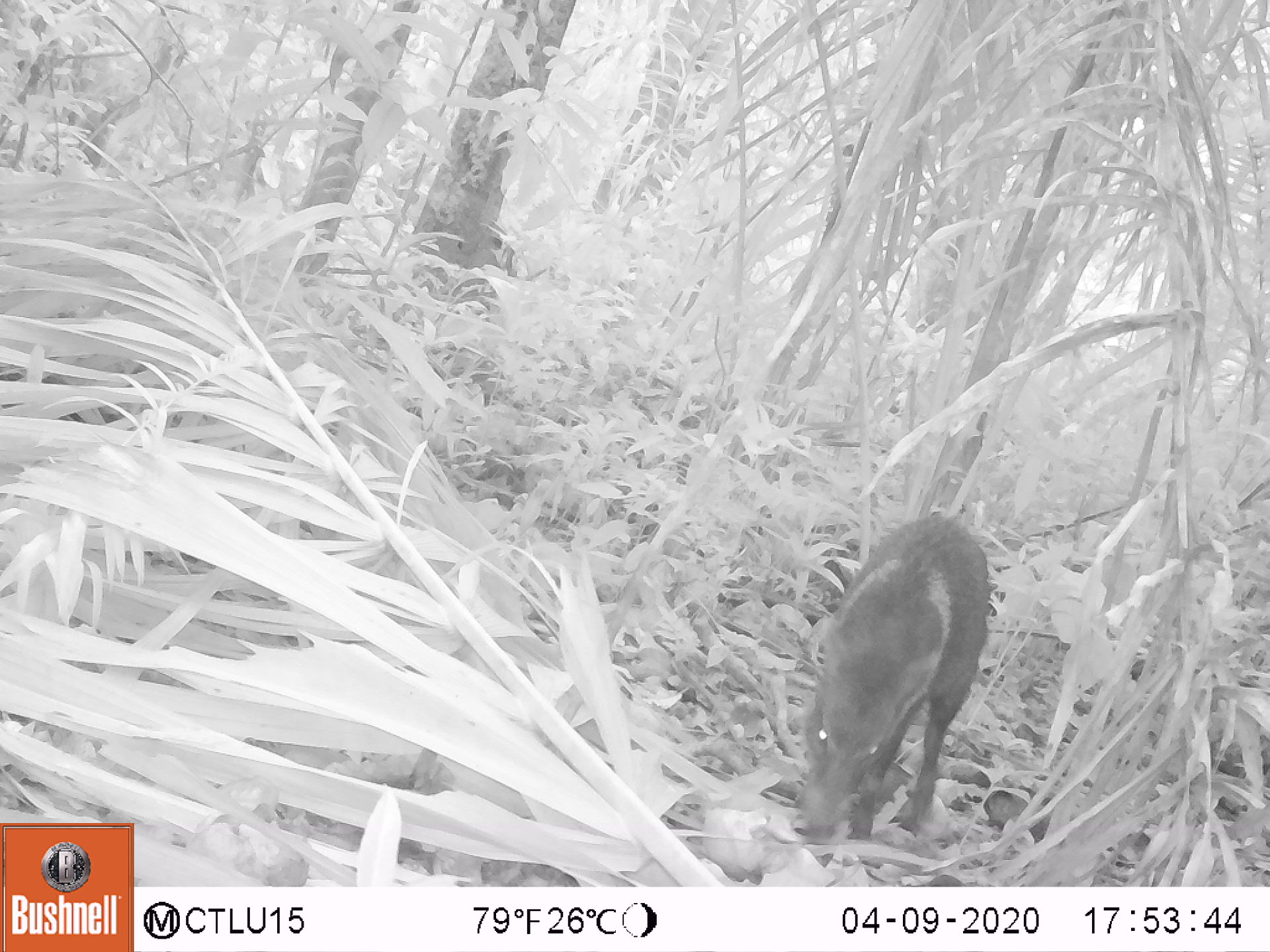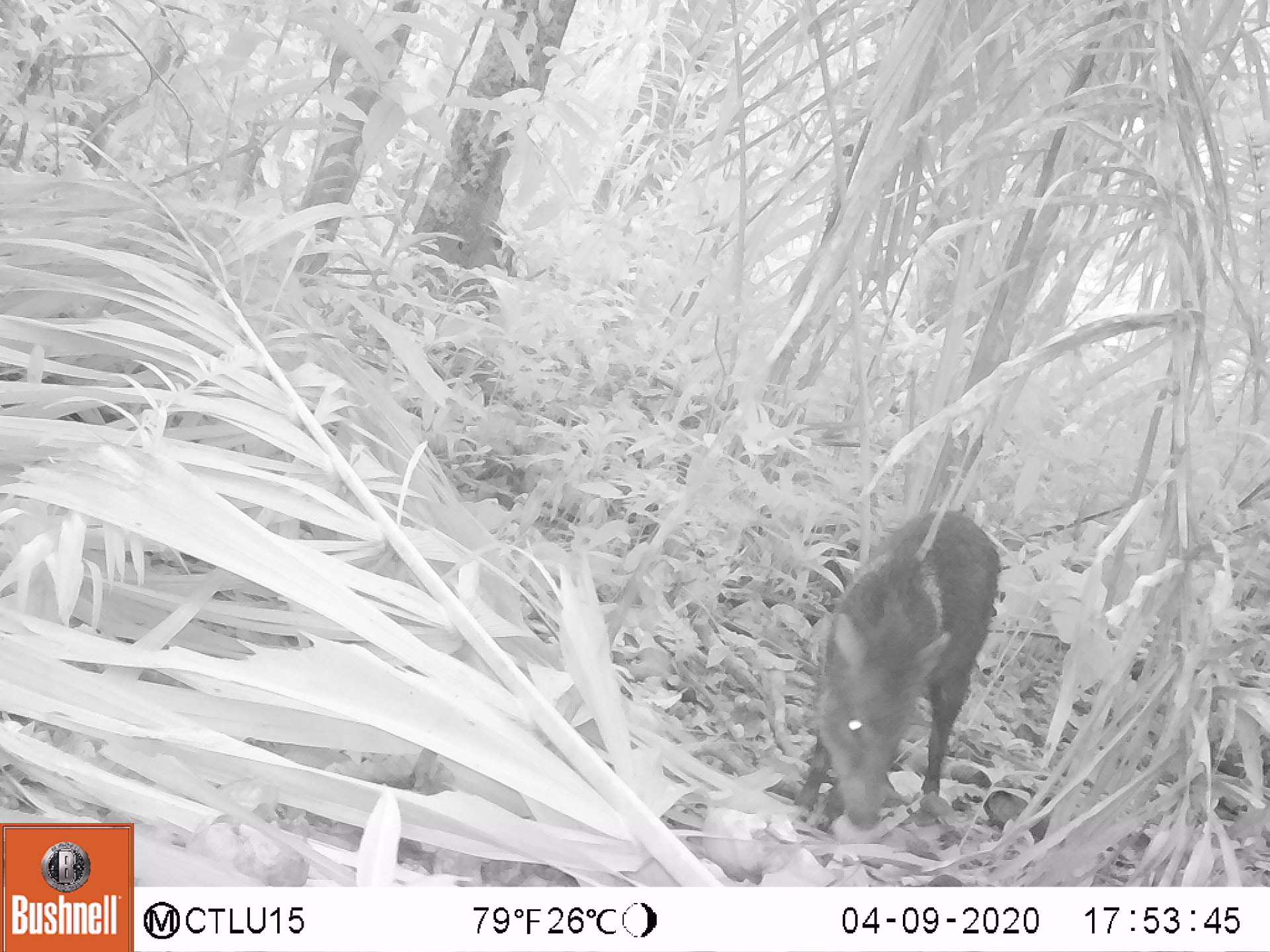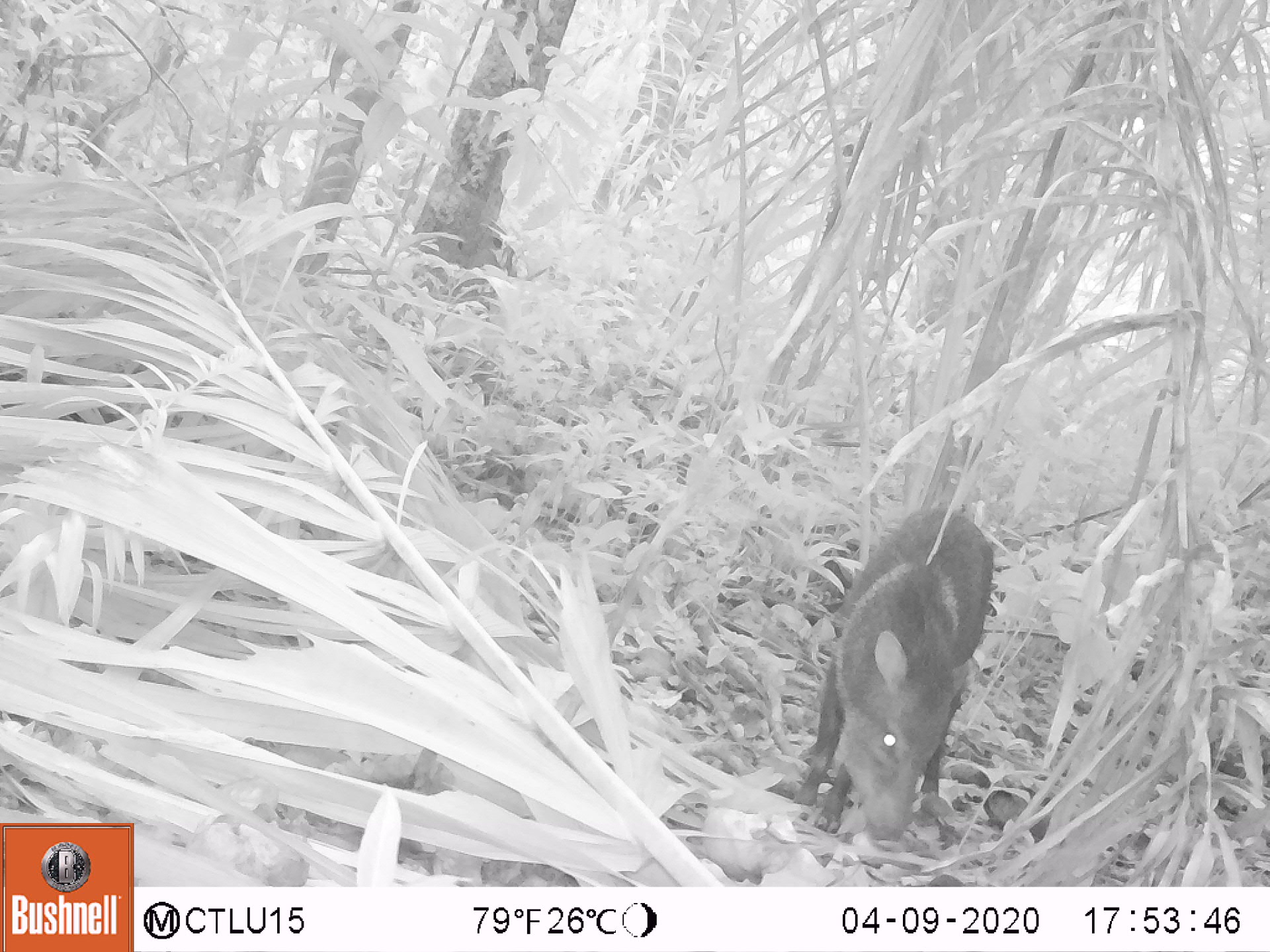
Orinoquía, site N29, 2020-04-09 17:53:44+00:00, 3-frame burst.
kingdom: Animalia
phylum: Chordata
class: Mammalia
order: Artiodactyla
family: Tayassuidae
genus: Pecari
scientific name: Pecari tajacu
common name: collared peccary